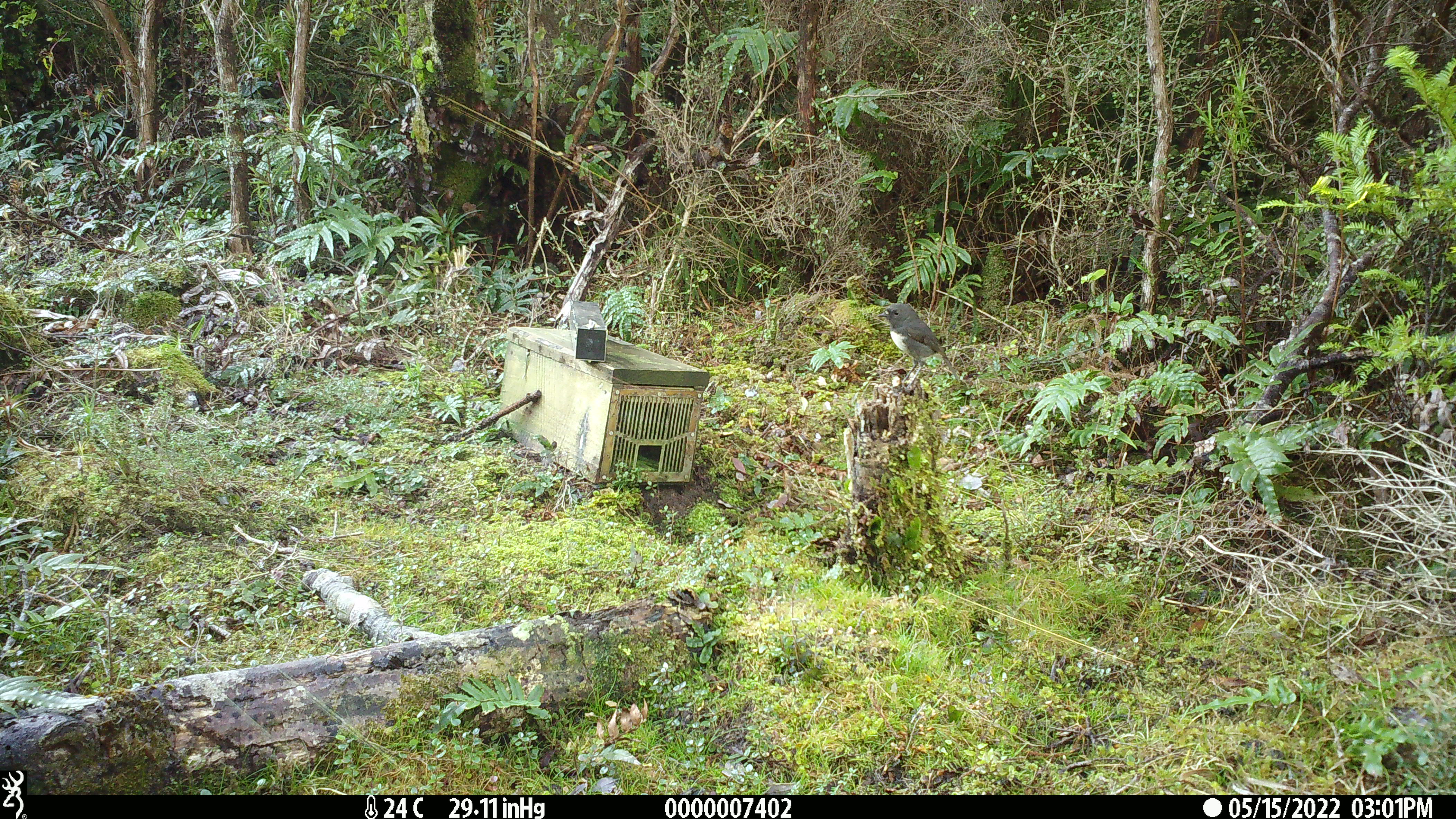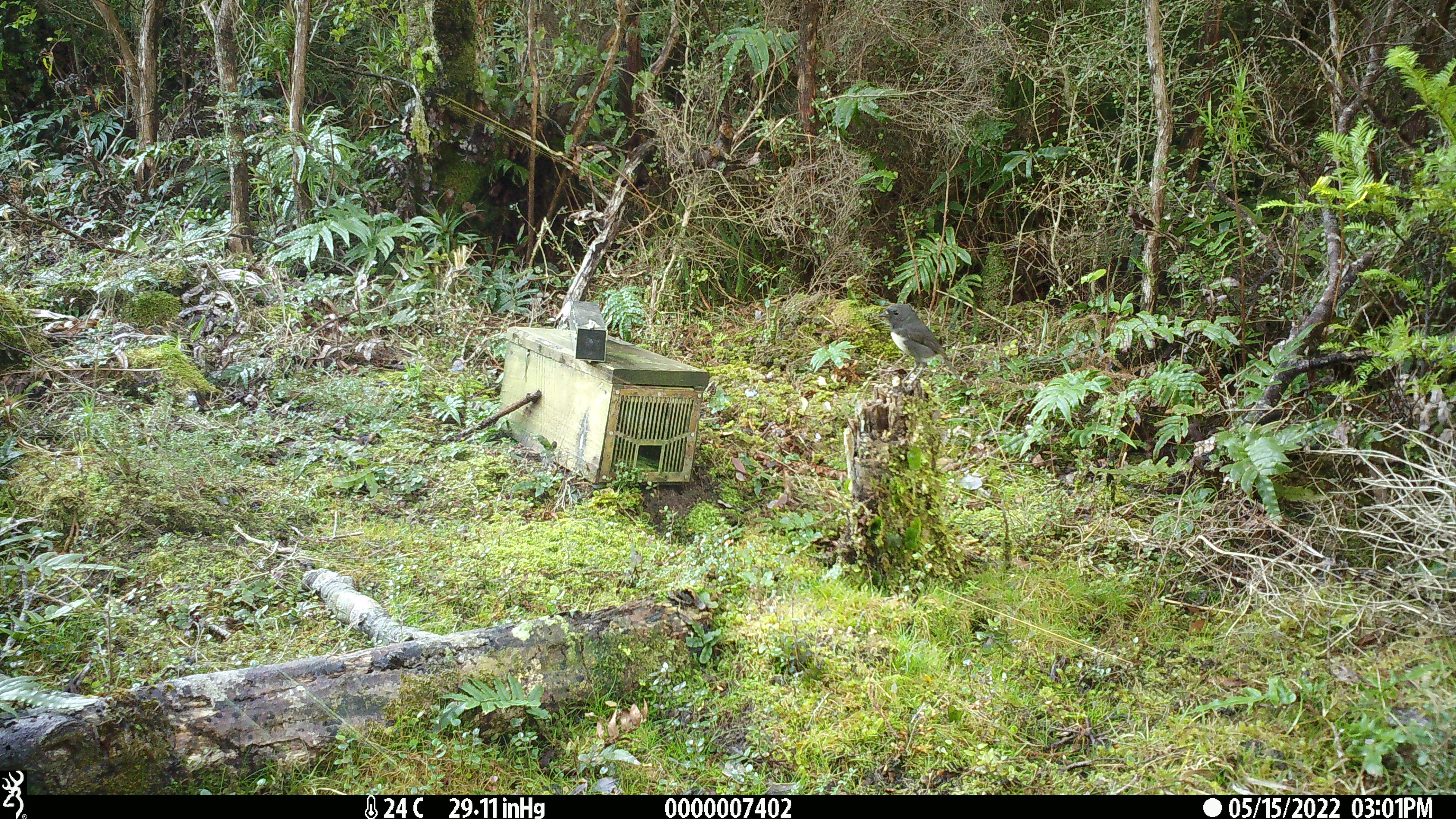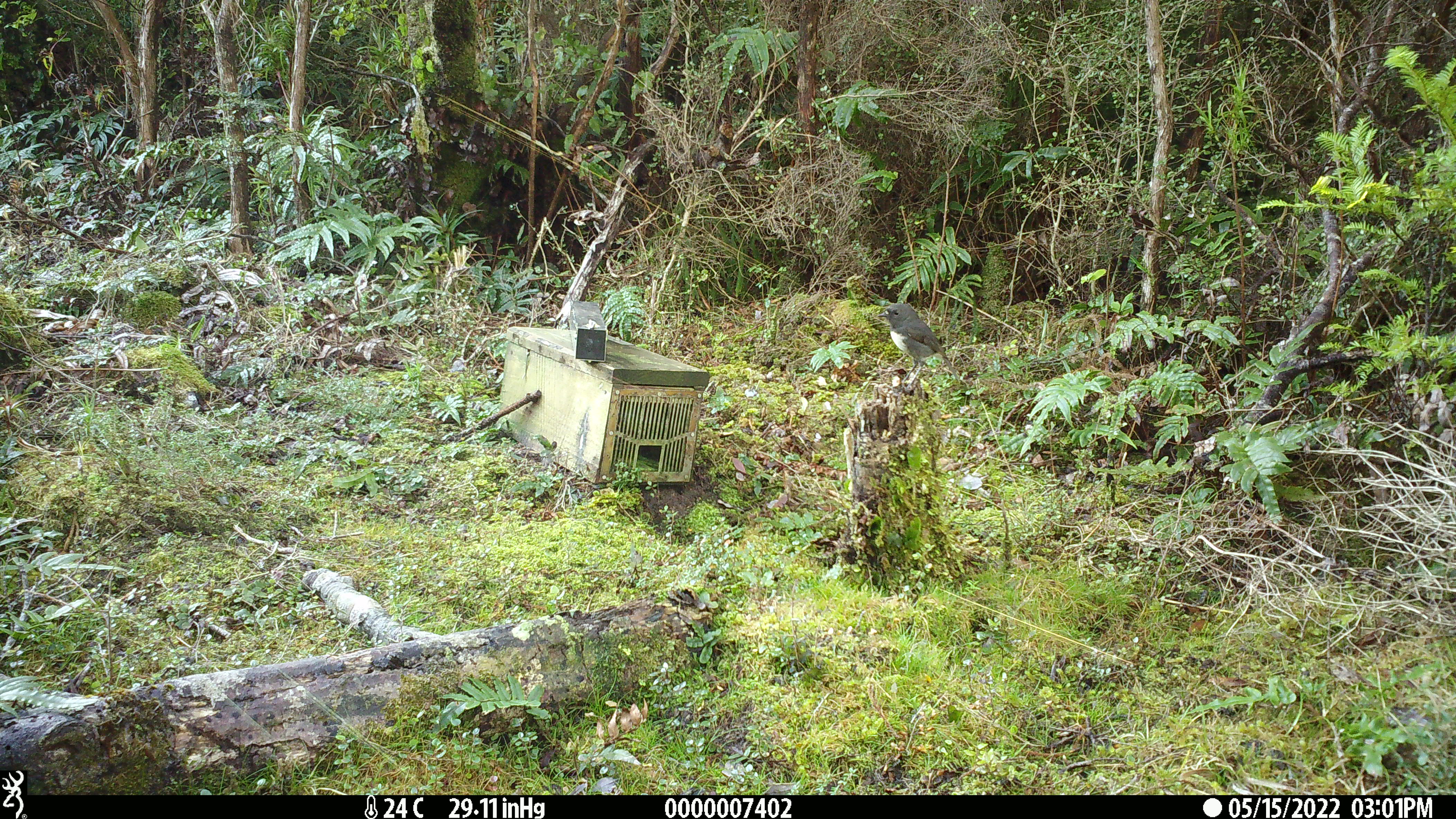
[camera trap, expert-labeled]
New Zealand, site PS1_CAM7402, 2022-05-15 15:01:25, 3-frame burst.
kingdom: Animalia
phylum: Chordata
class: Aves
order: Passeriformes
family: Petroicidae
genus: Petroica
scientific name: Petroica australis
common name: new zealand robin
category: robin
Robin (new zealand robin) (Petroica australis).